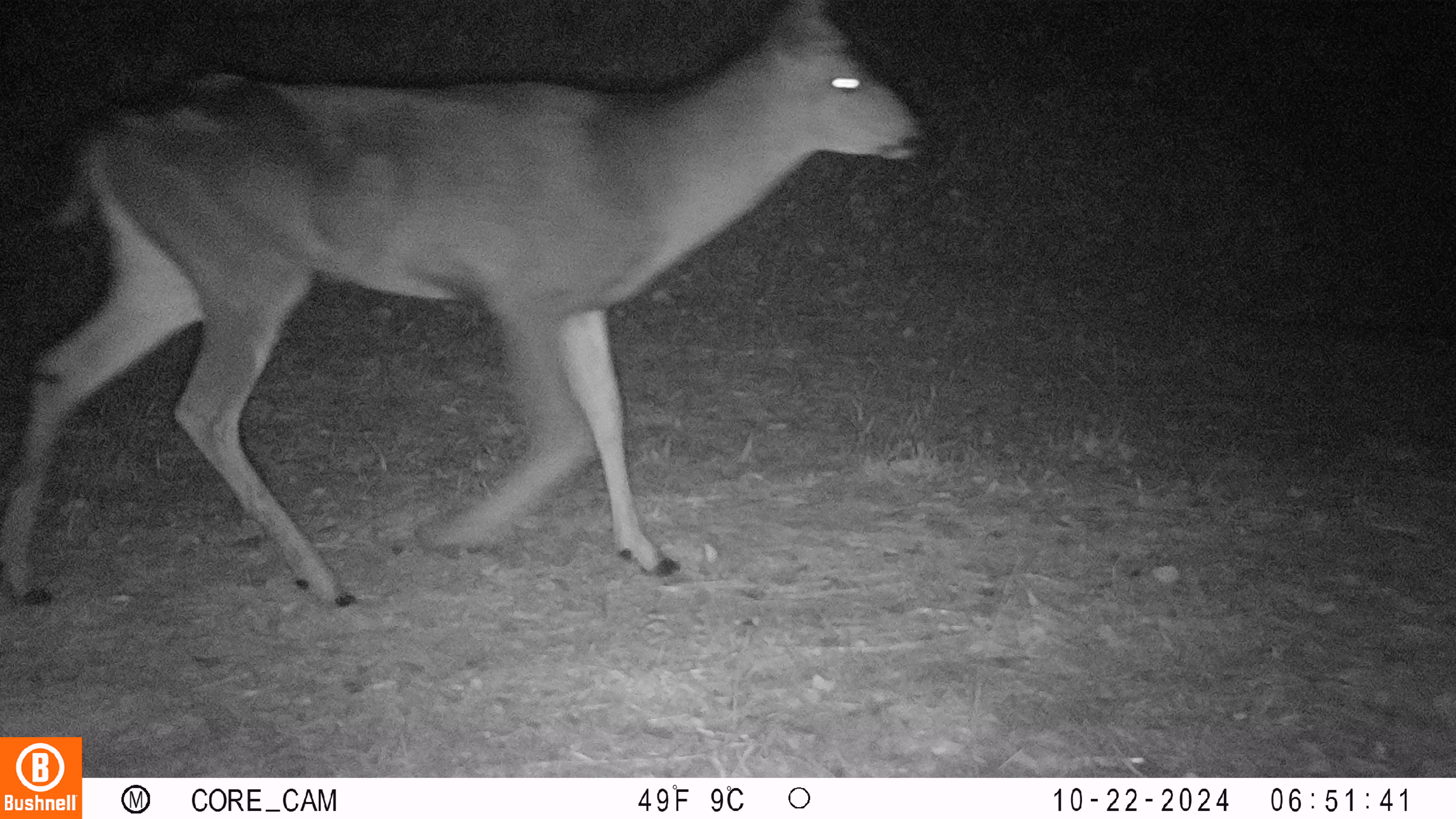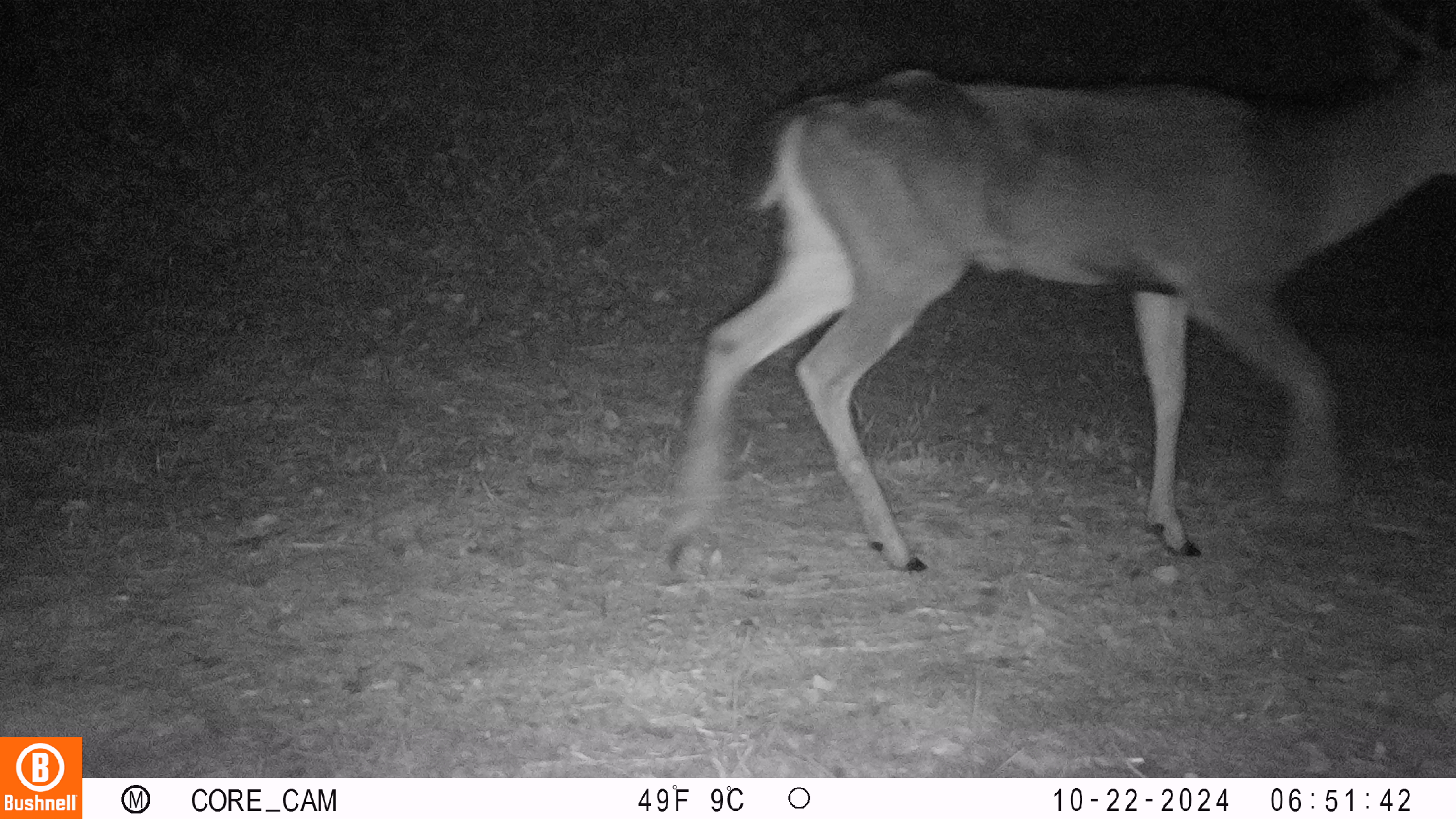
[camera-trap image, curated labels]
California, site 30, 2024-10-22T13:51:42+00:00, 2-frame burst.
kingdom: Animalia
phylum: Chordata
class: Mammalia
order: Artiodactyla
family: Cervidae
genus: Odocoileus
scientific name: Odocoileus hemionus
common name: mule deer